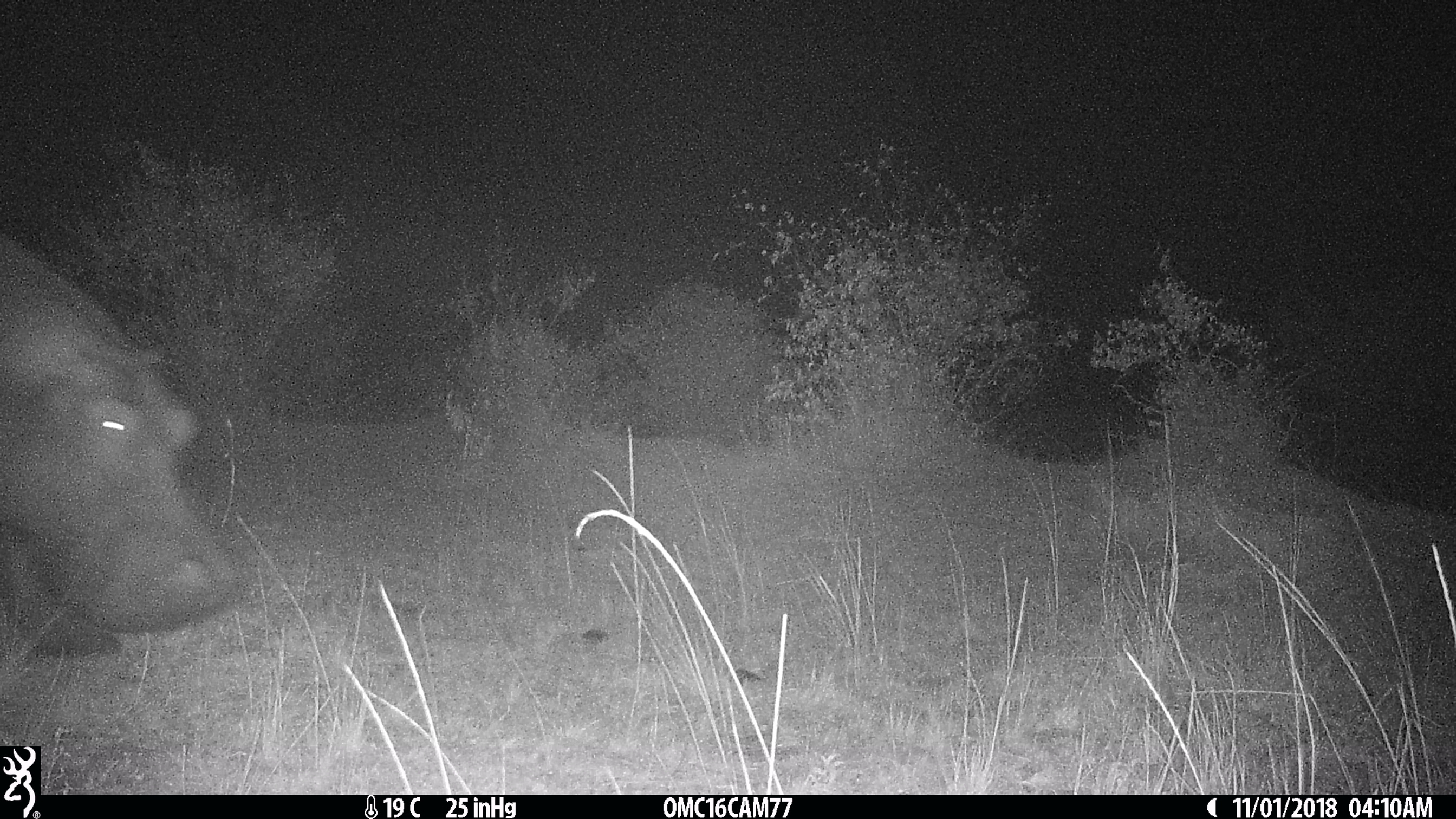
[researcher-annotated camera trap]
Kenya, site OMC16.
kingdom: Animalia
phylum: Chordata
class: Mammalia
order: Artiodactyla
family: Hippopotamidae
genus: Hippopotamus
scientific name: Hippopotamus amphibius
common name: hippopotamus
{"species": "hippopotamus (Hippopotamus amphibius)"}